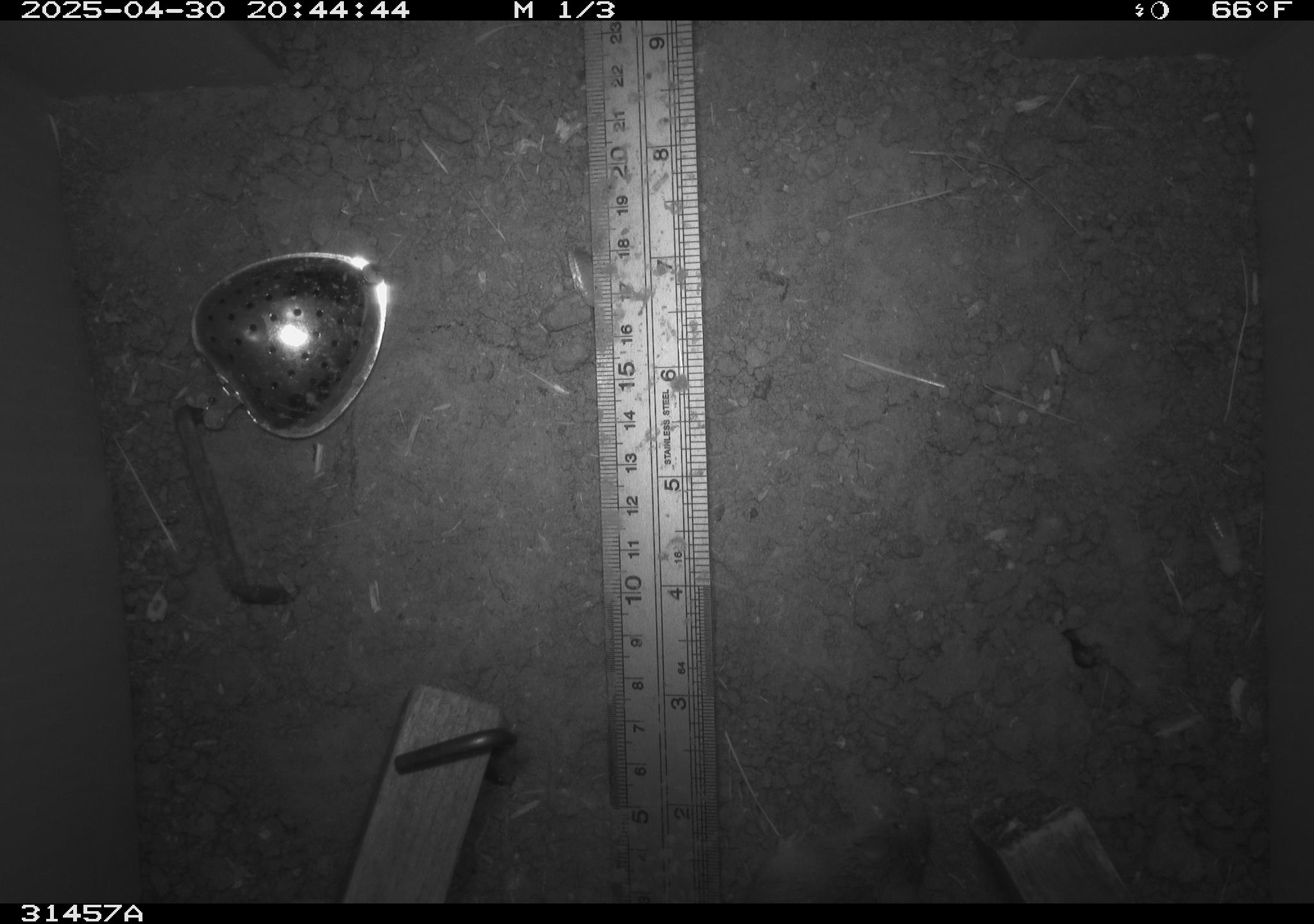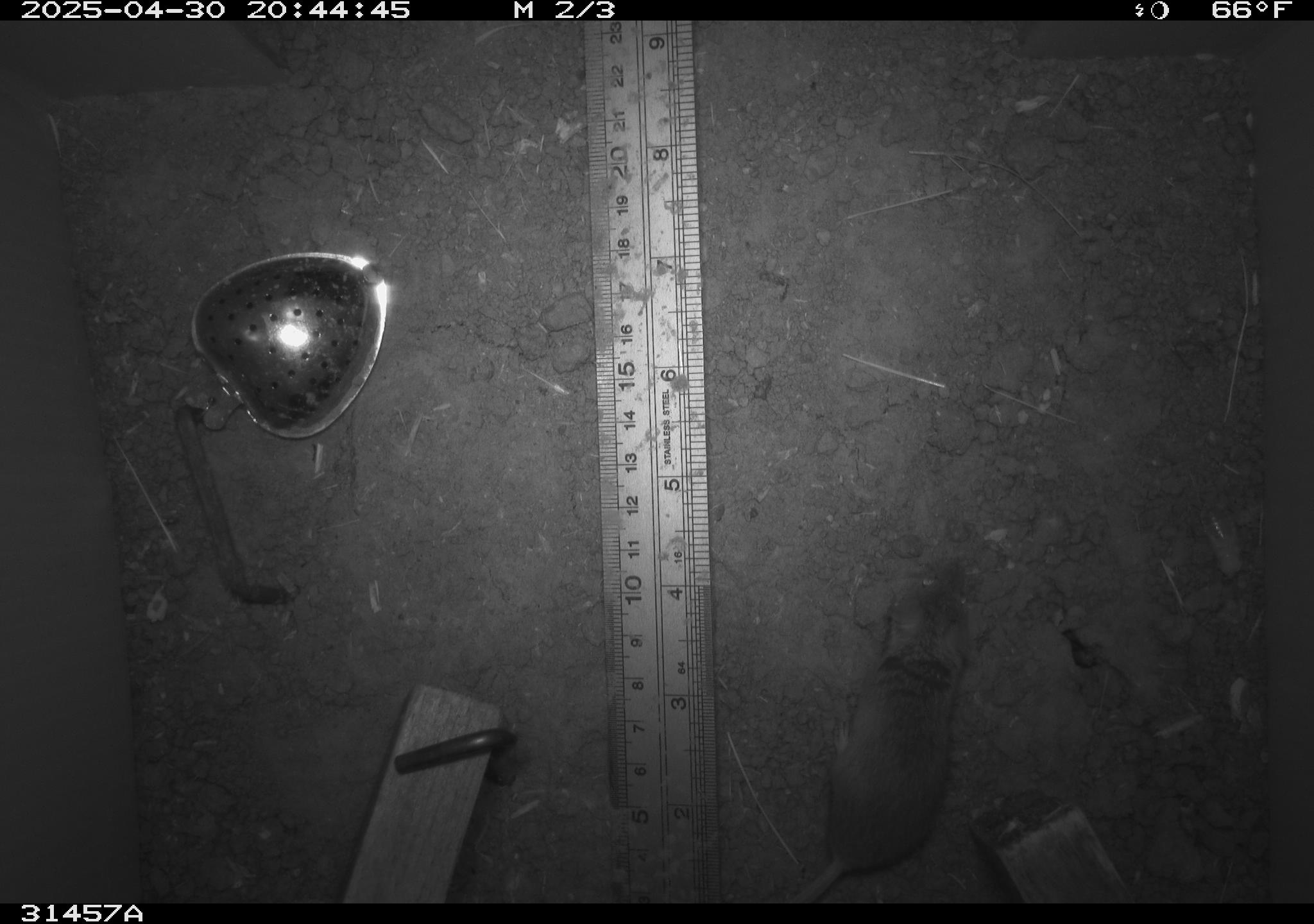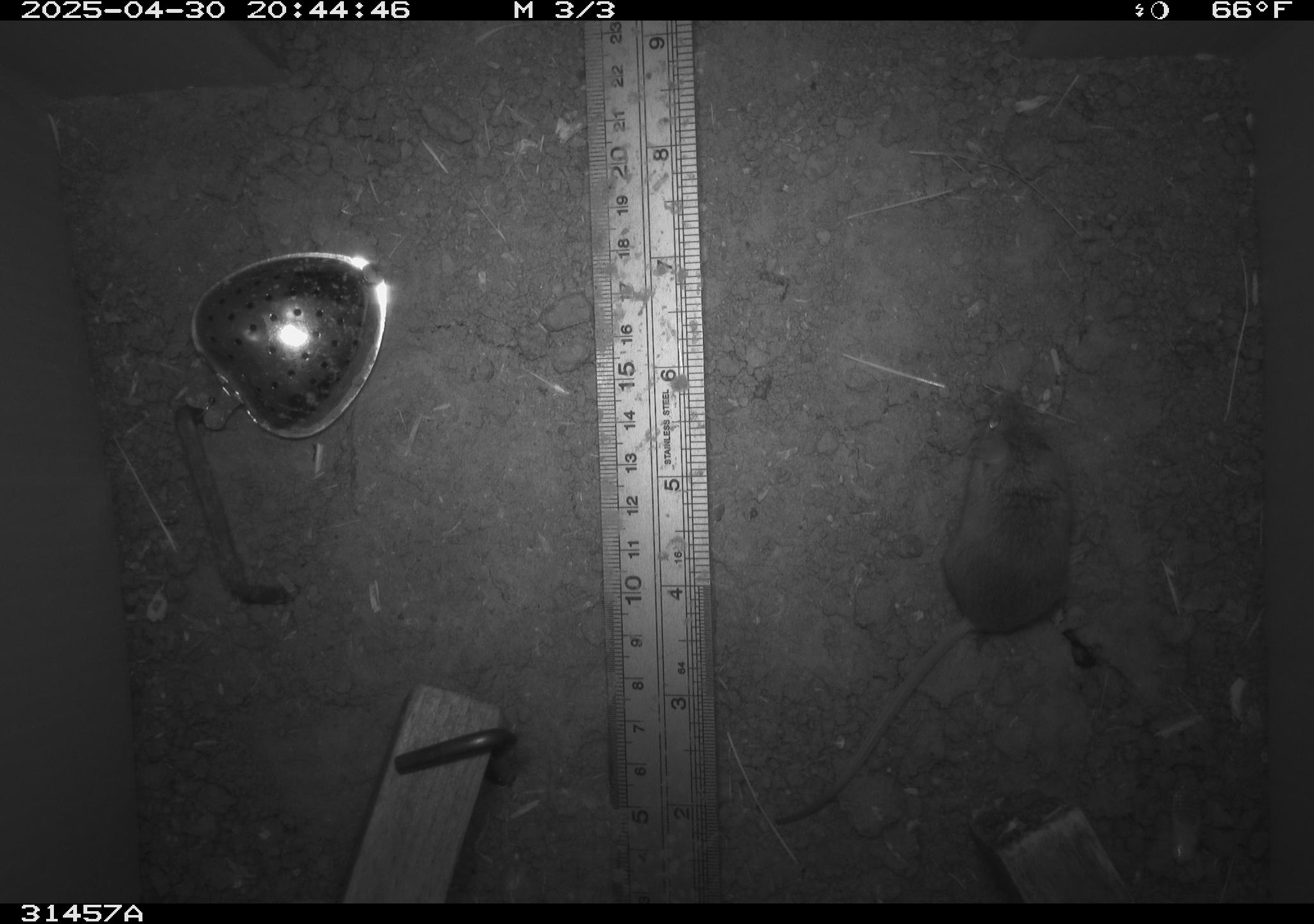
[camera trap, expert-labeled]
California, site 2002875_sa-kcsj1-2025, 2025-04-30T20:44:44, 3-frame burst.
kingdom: Animalia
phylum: Chordata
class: Mammalia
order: Rodentia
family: Muridae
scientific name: Muridae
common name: murids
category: muridae family